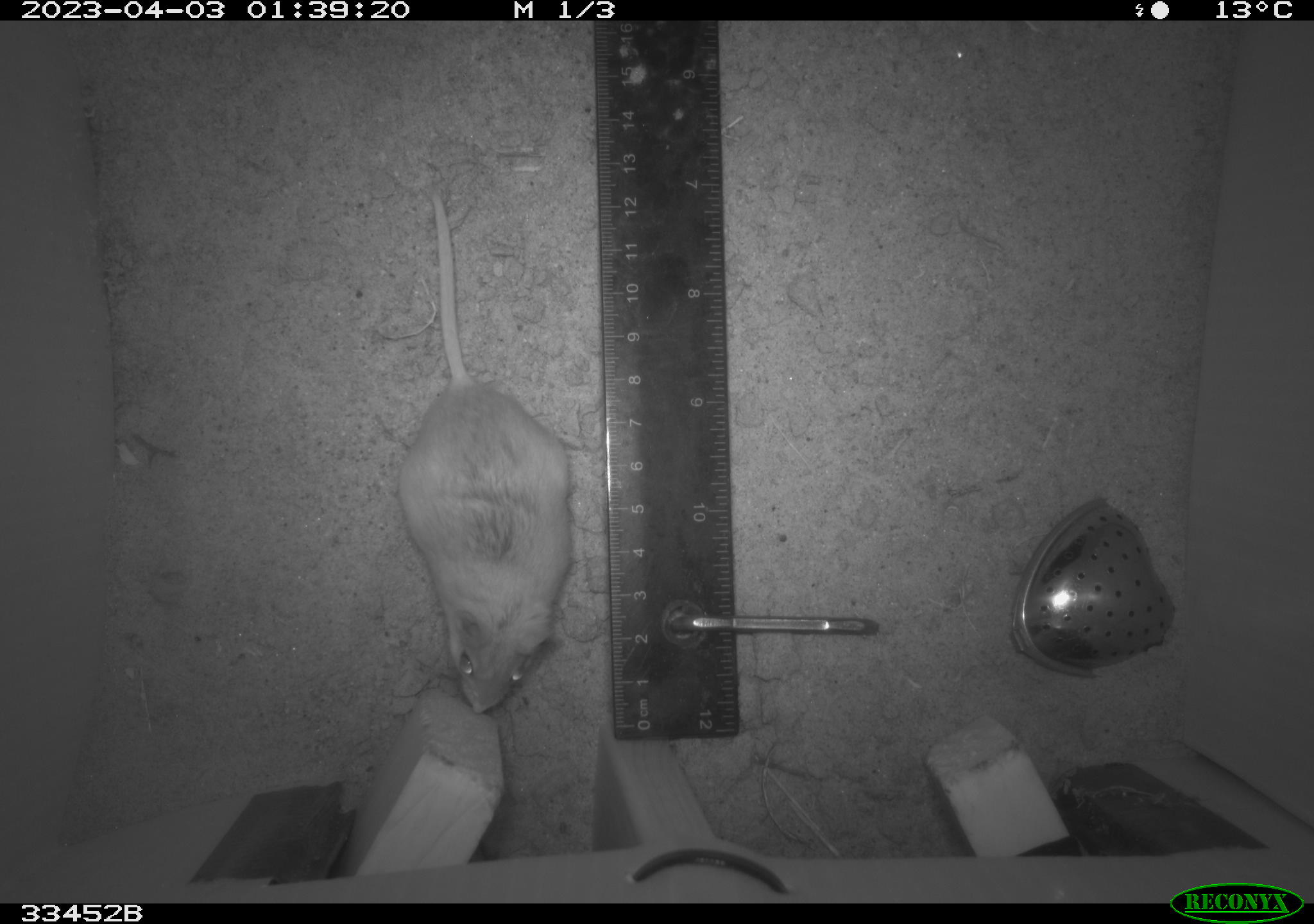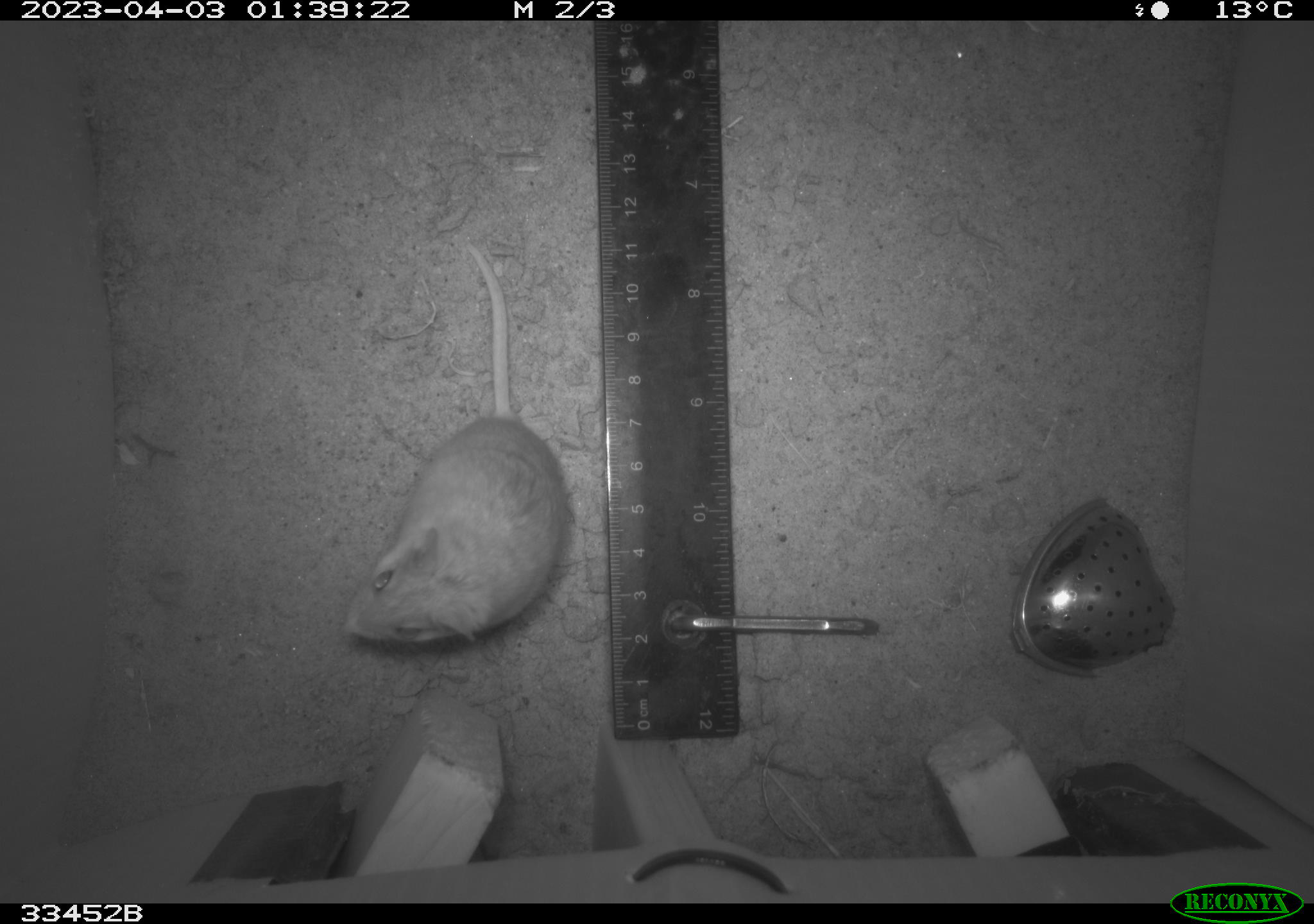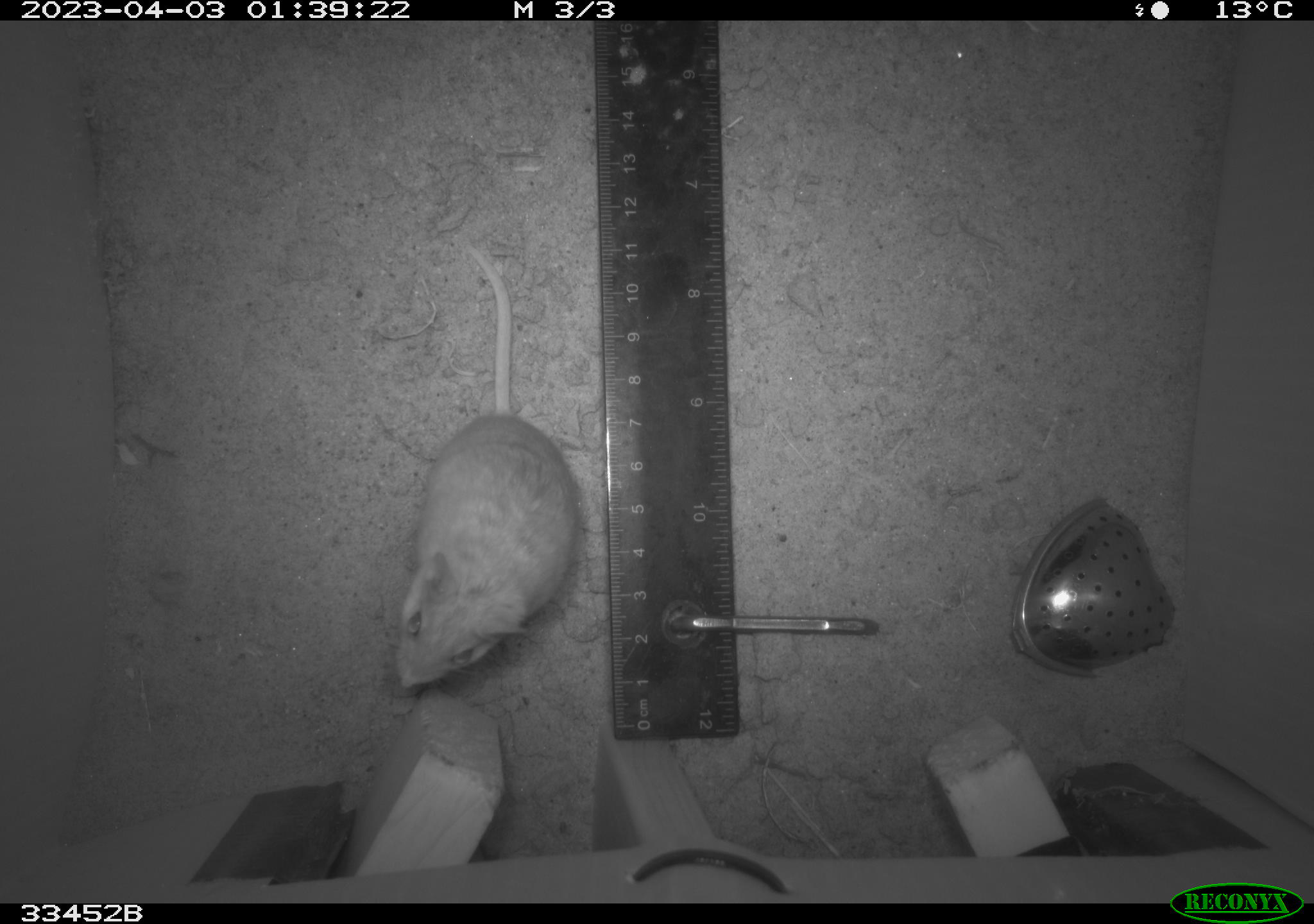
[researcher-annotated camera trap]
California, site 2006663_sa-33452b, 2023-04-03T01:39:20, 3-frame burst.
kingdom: Animalia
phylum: Chordata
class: Mammalia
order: Rodentia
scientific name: Rodentia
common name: rodent